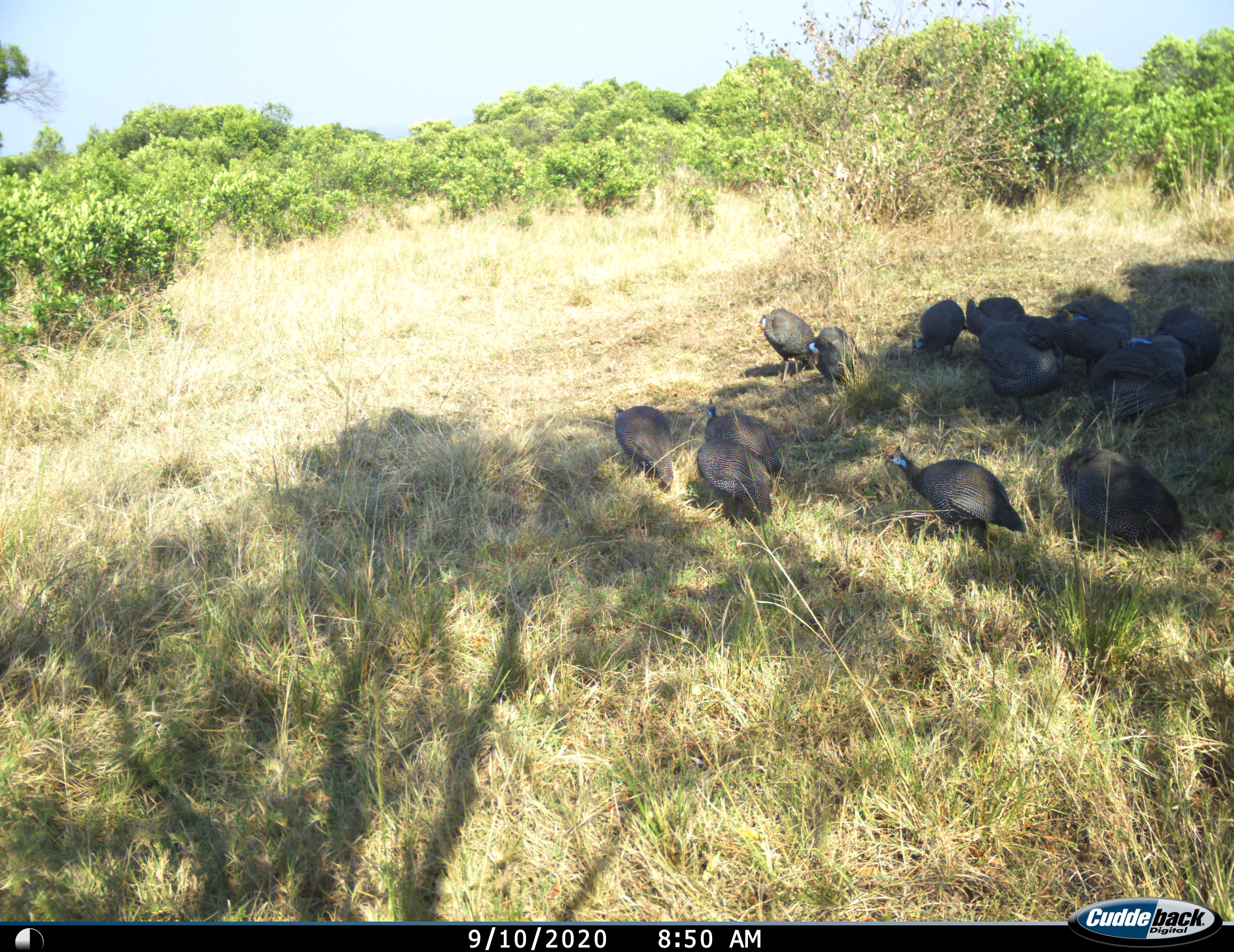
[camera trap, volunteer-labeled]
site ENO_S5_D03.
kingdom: Animalia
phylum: Chordata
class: Aves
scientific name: Aves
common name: bird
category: birdother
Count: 11-50.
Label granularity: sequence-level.